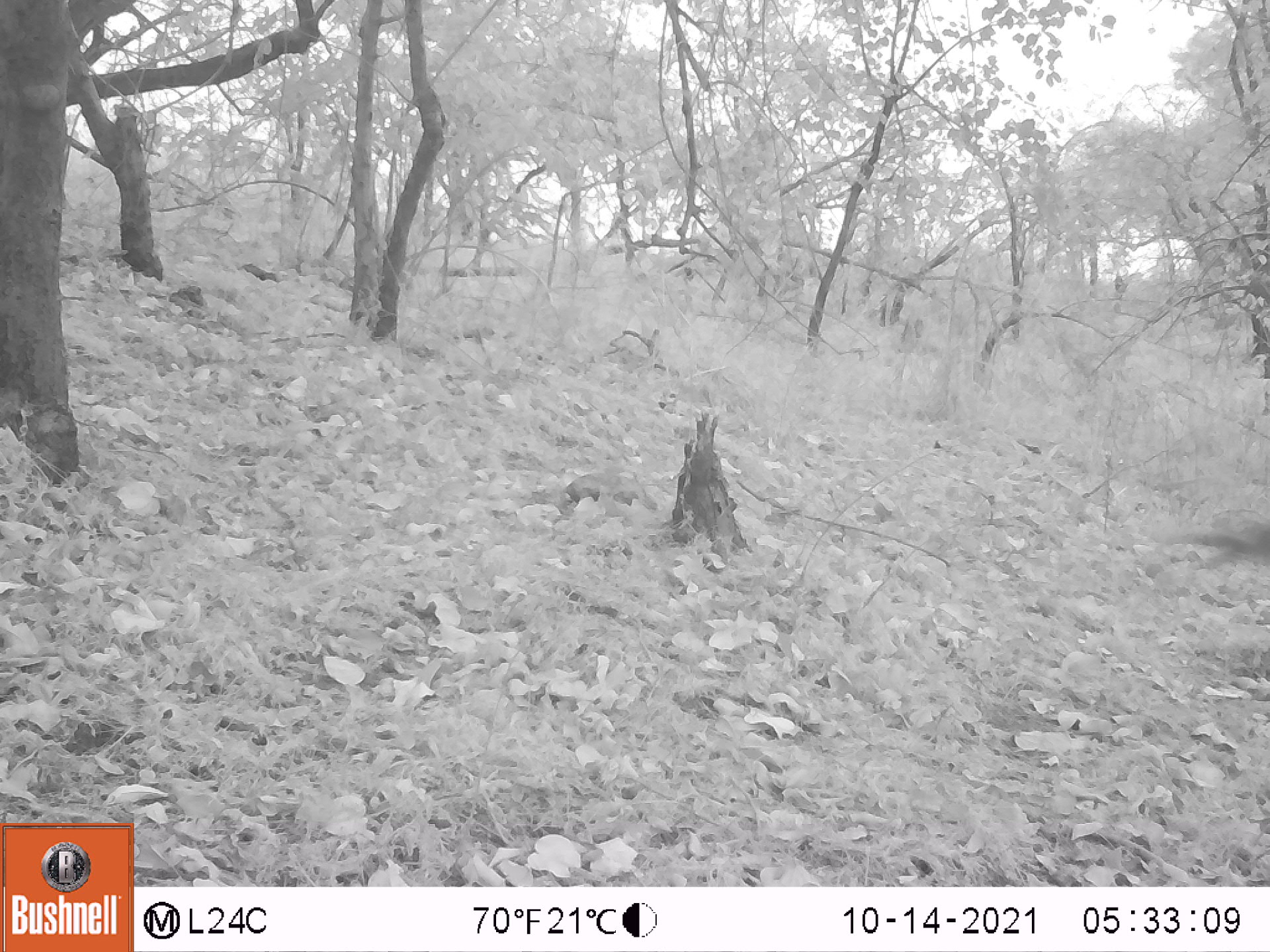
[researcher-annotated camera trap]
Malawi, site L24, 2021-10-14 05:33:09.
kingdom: Animalia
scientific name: Animalia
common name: other animal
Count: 1.